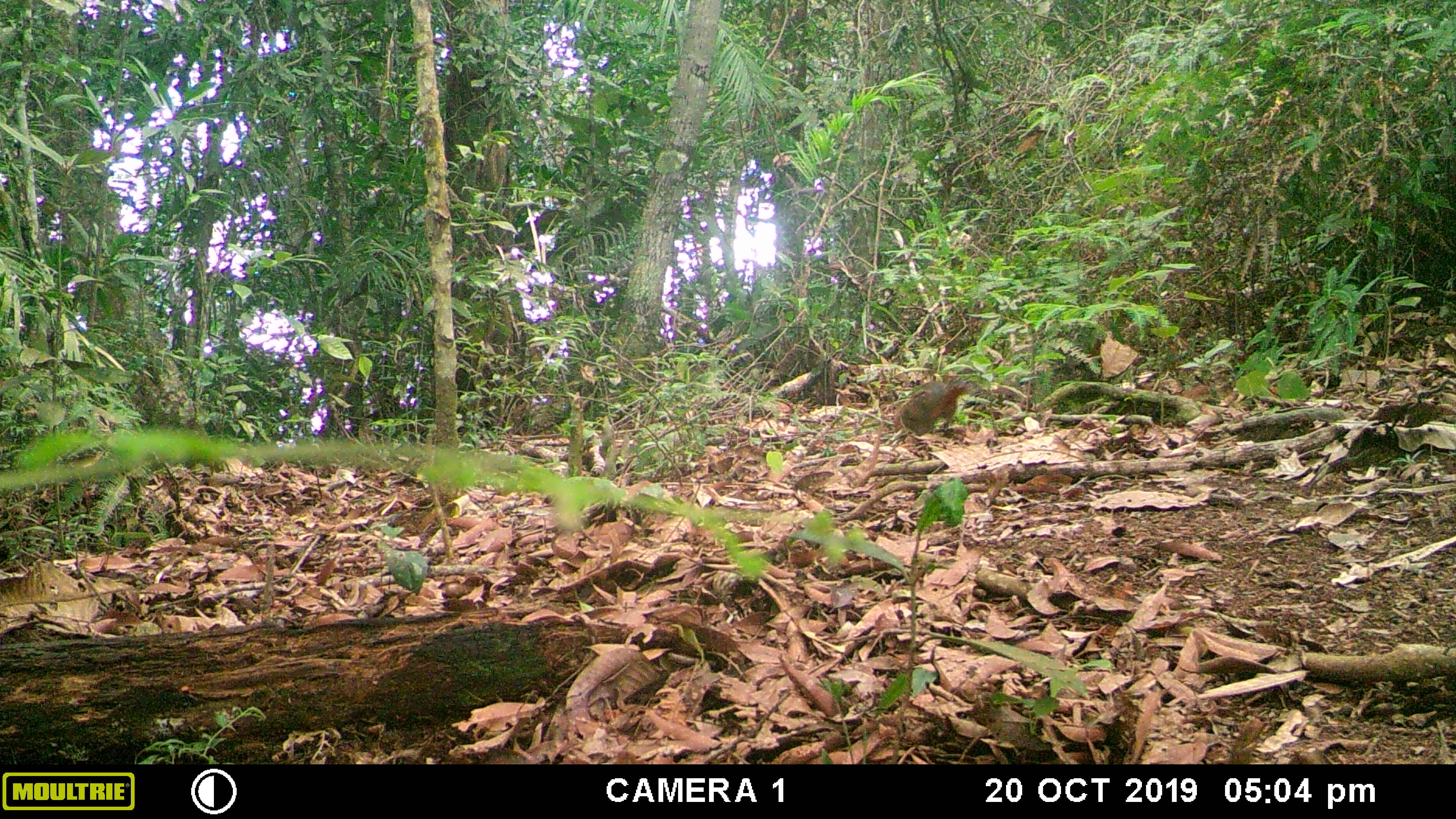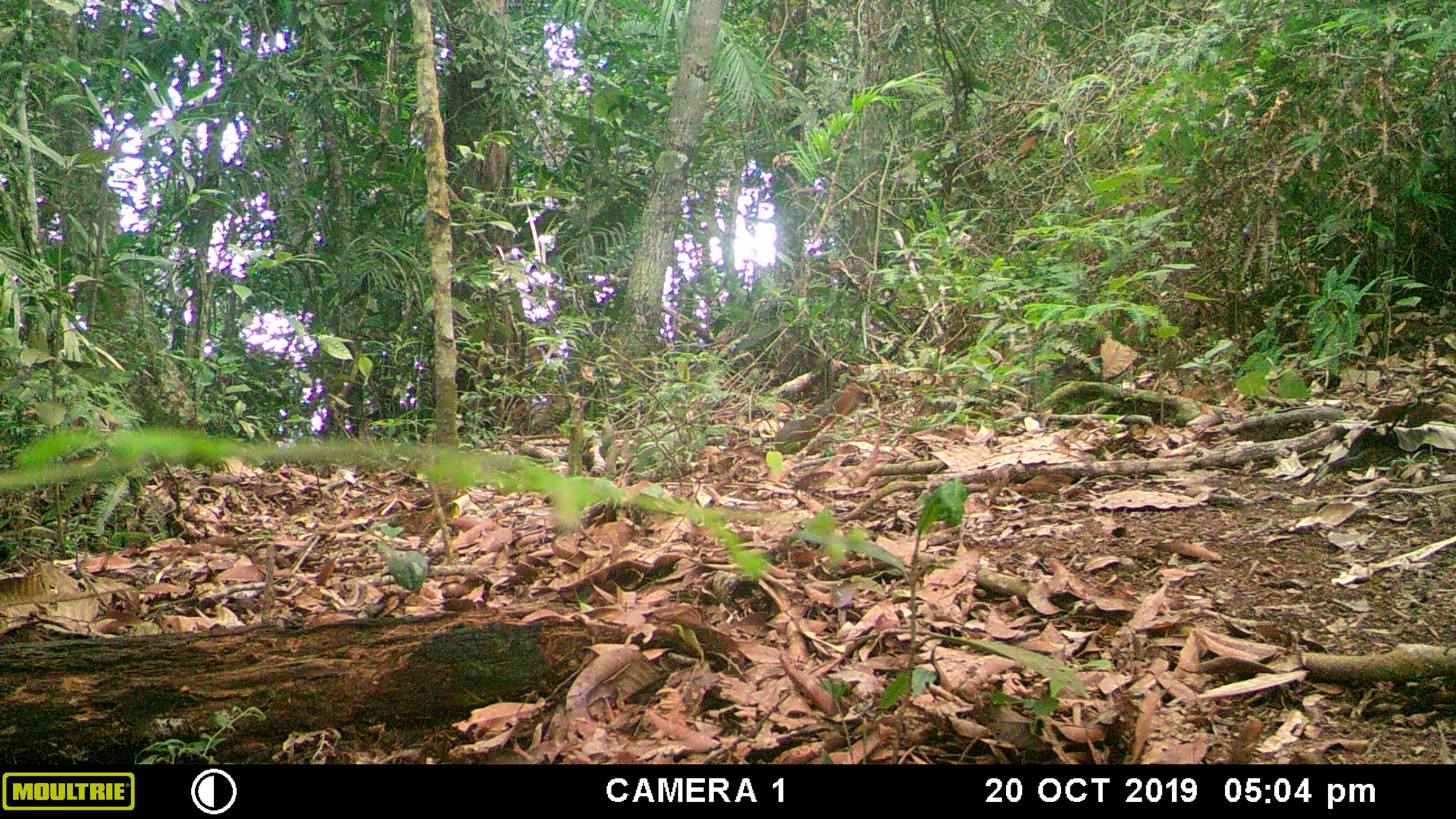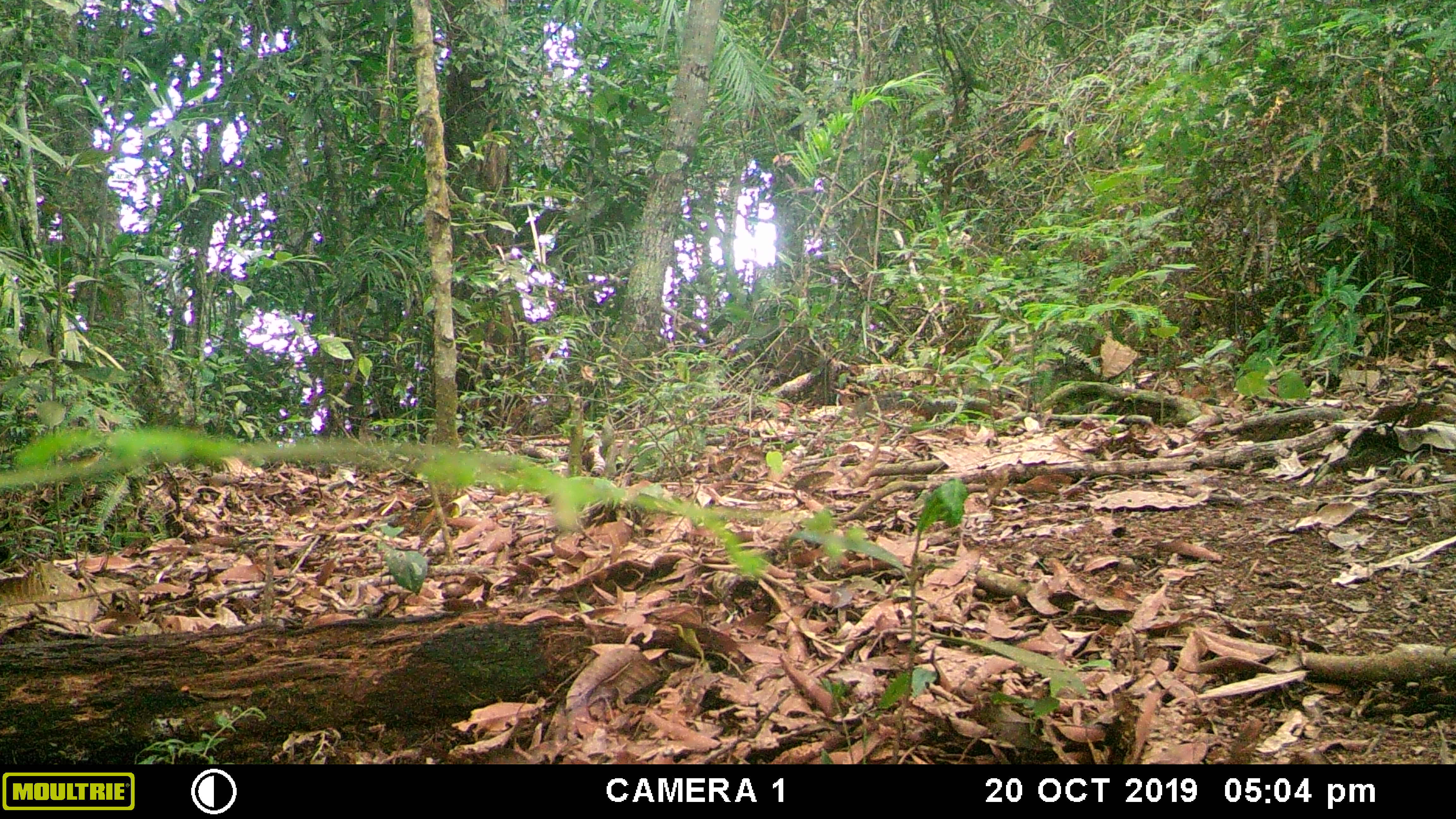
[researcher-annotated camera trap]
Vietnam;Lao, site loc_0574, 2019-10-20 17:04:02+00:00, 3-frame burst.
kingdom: Animalia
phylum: Chordata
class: Mammalia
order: Rodentia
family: Sciuridae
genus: Dremomys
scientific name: Dremomys rufigenis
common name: red-cheeked squirrel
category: red cheeked squirrel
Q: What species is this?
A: Red cheeked squirrel (red-cheeked squirrel) (Dremomys rufigenis).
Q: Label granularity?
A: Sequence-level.